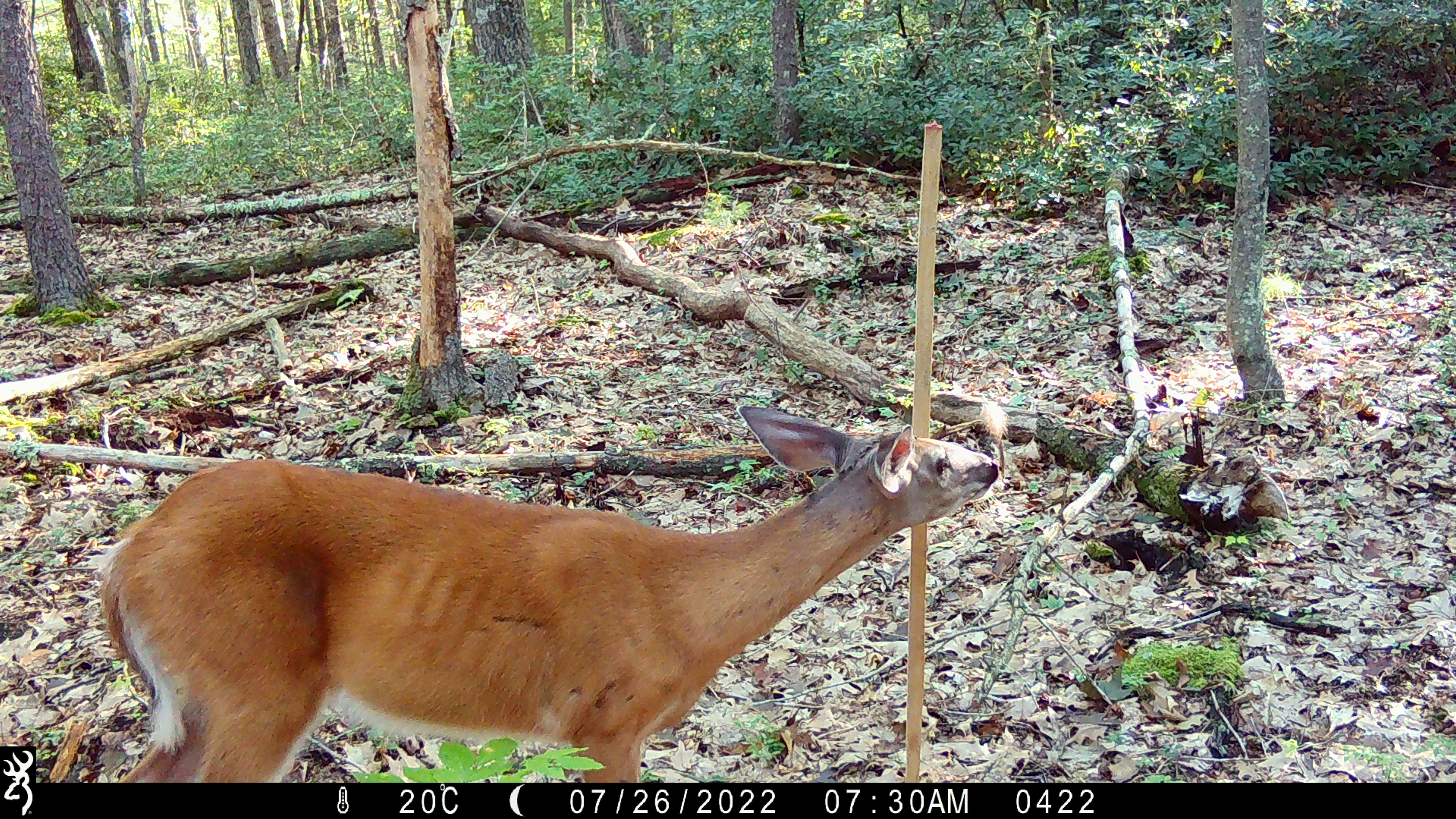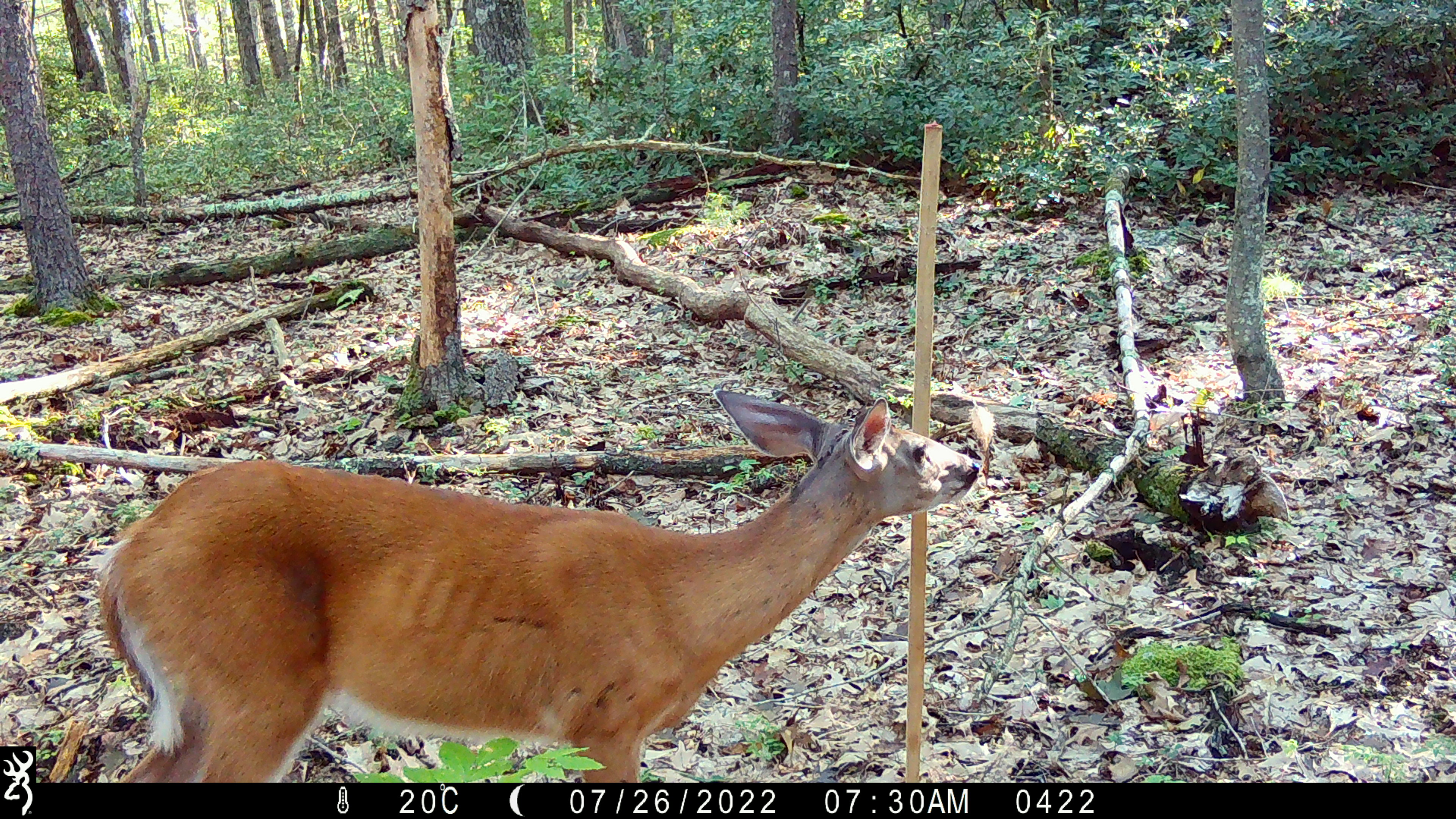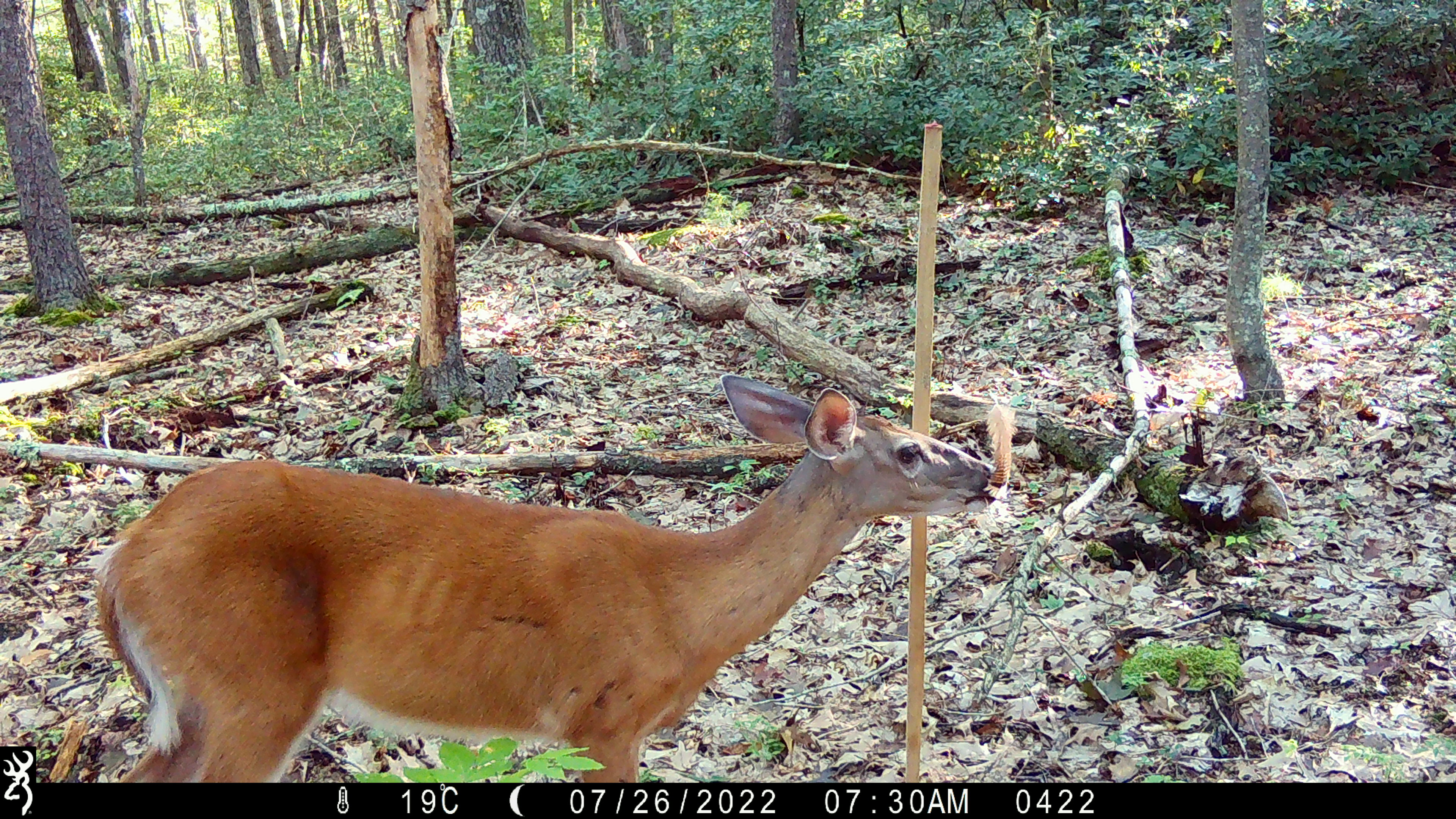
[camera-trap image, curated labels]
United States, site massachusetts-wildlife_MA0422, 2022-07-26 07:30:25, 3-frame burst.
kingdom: Animalia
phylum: Chordata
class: Mammalia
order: Artiodactyla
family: Cervidae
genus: Odocoileus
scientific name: Odocoileus virginianus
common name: white-tailed deer